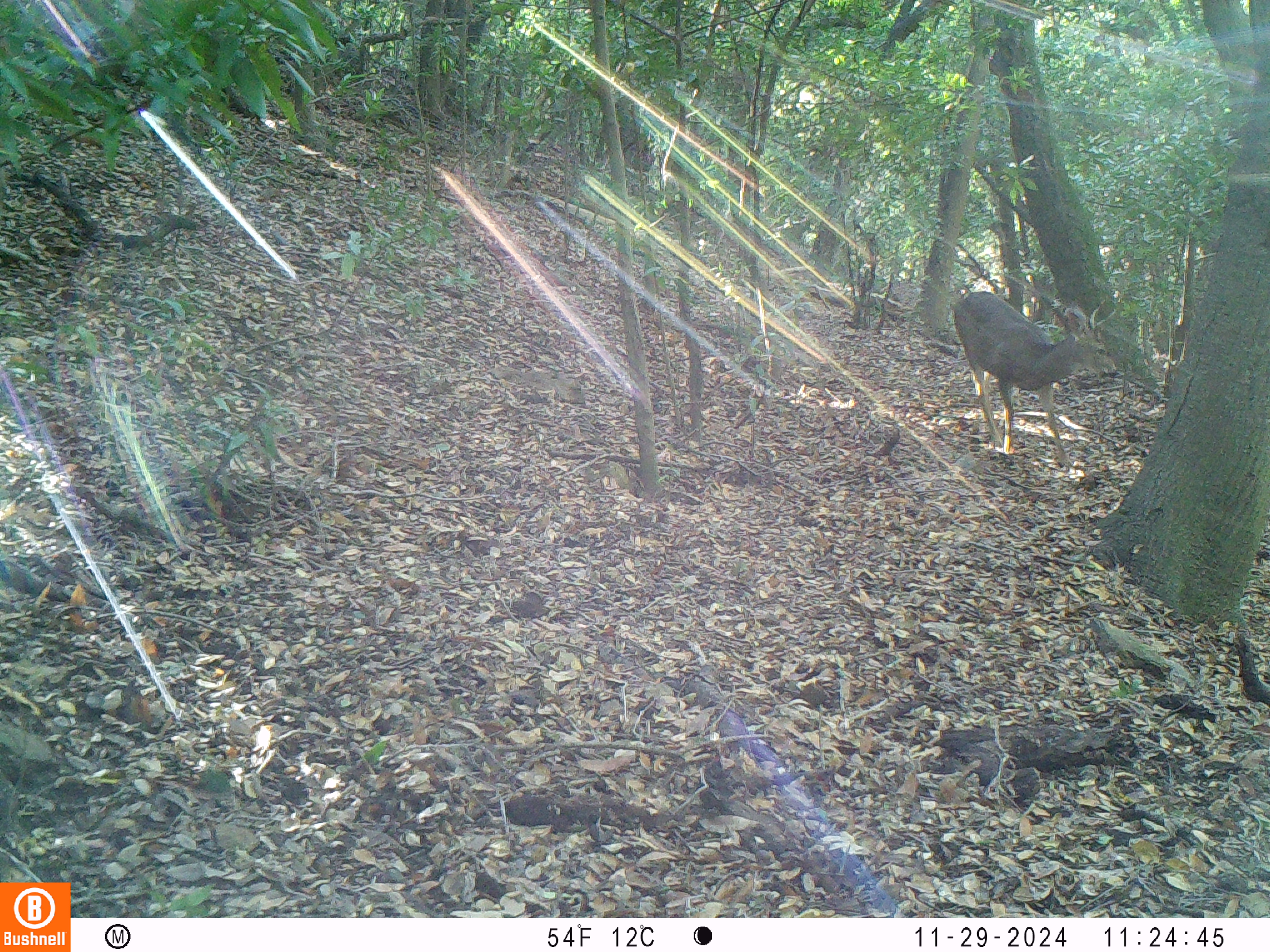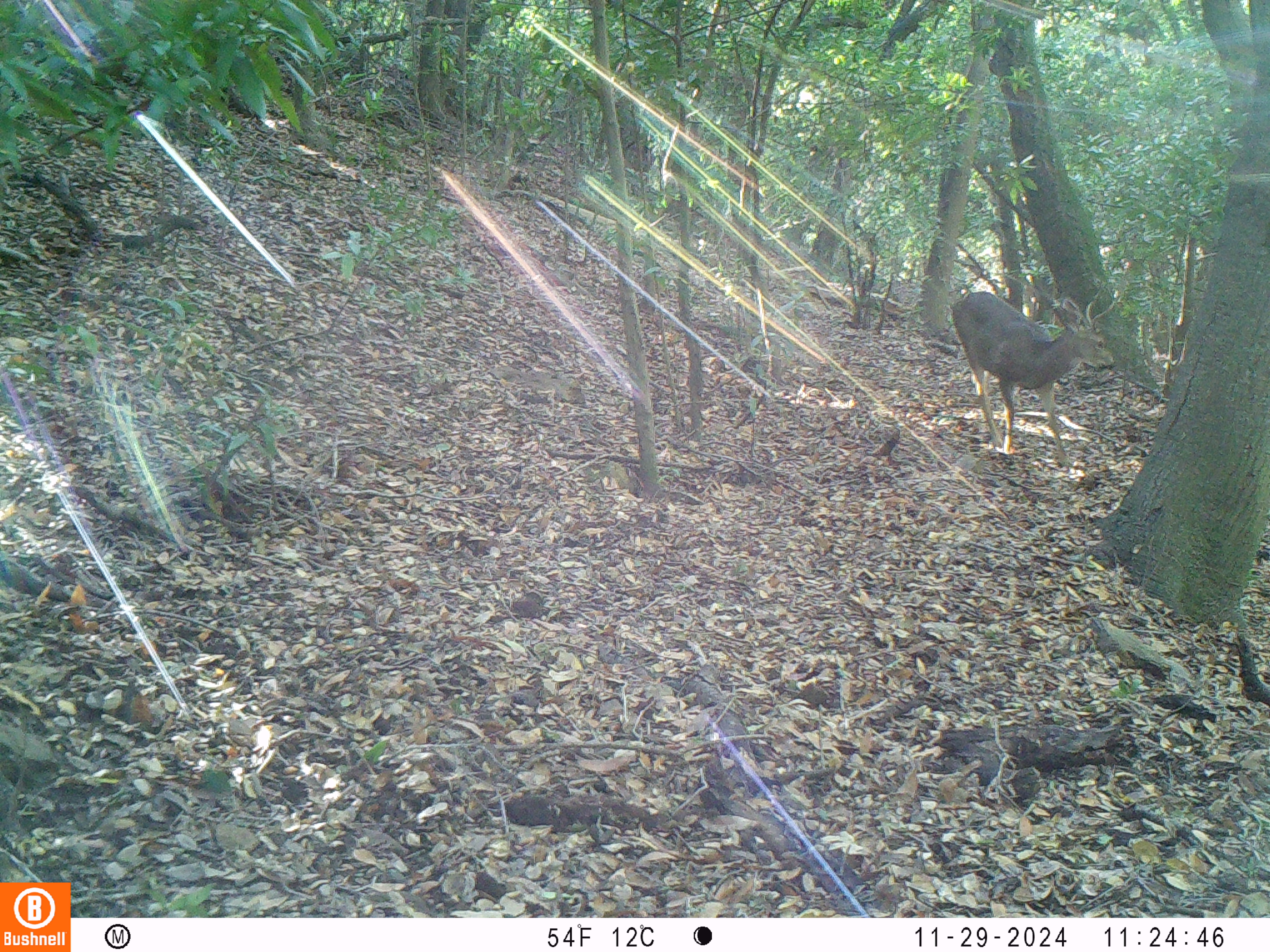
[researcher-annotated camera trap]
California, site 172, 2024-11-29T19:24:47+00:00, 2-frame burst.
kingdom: Animalia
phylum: Chordata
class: Mammalia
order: Artiodactyla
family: Cervidae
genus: Odocoileus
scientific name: Odocoileus hemionus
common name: mule deer